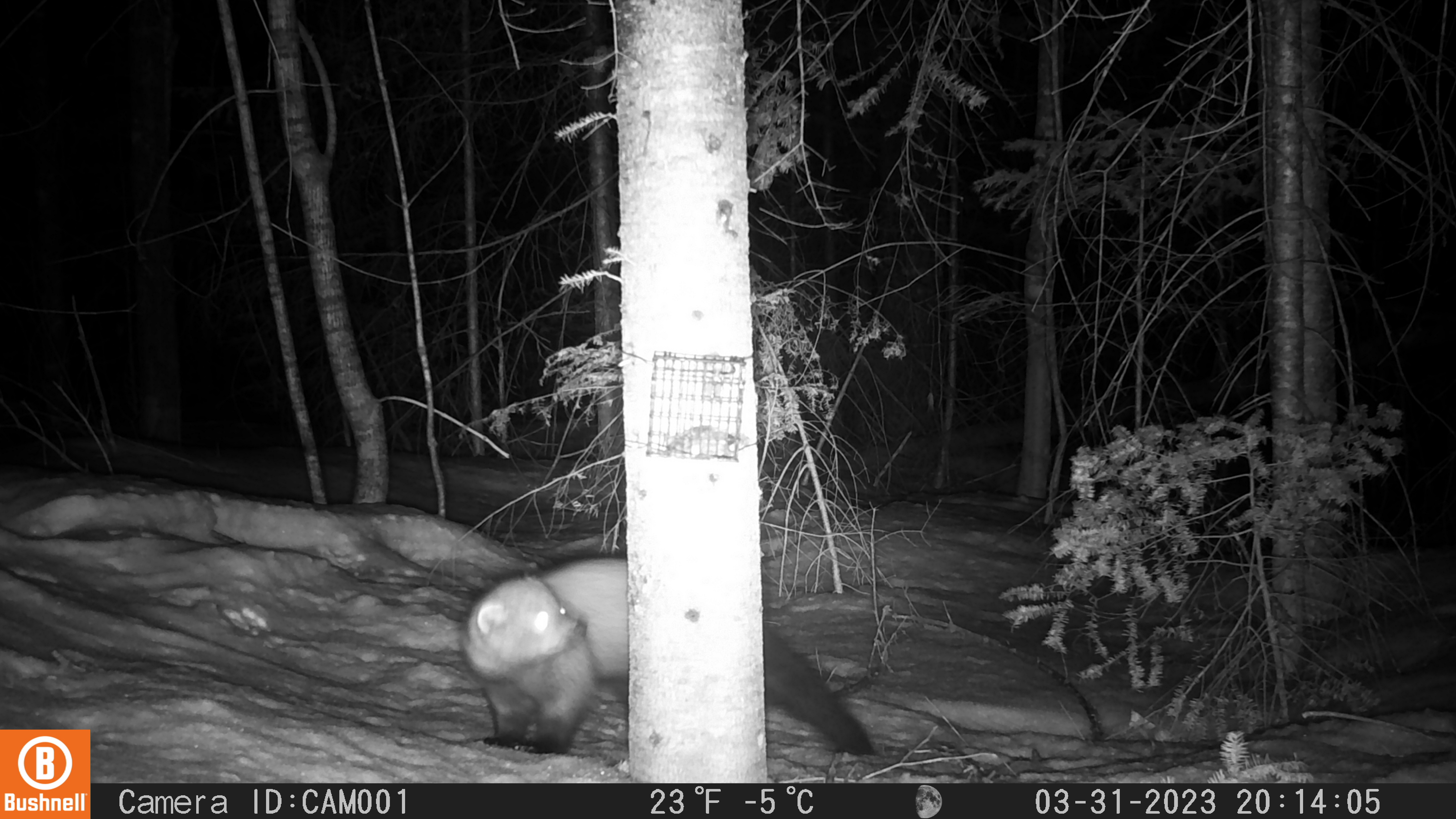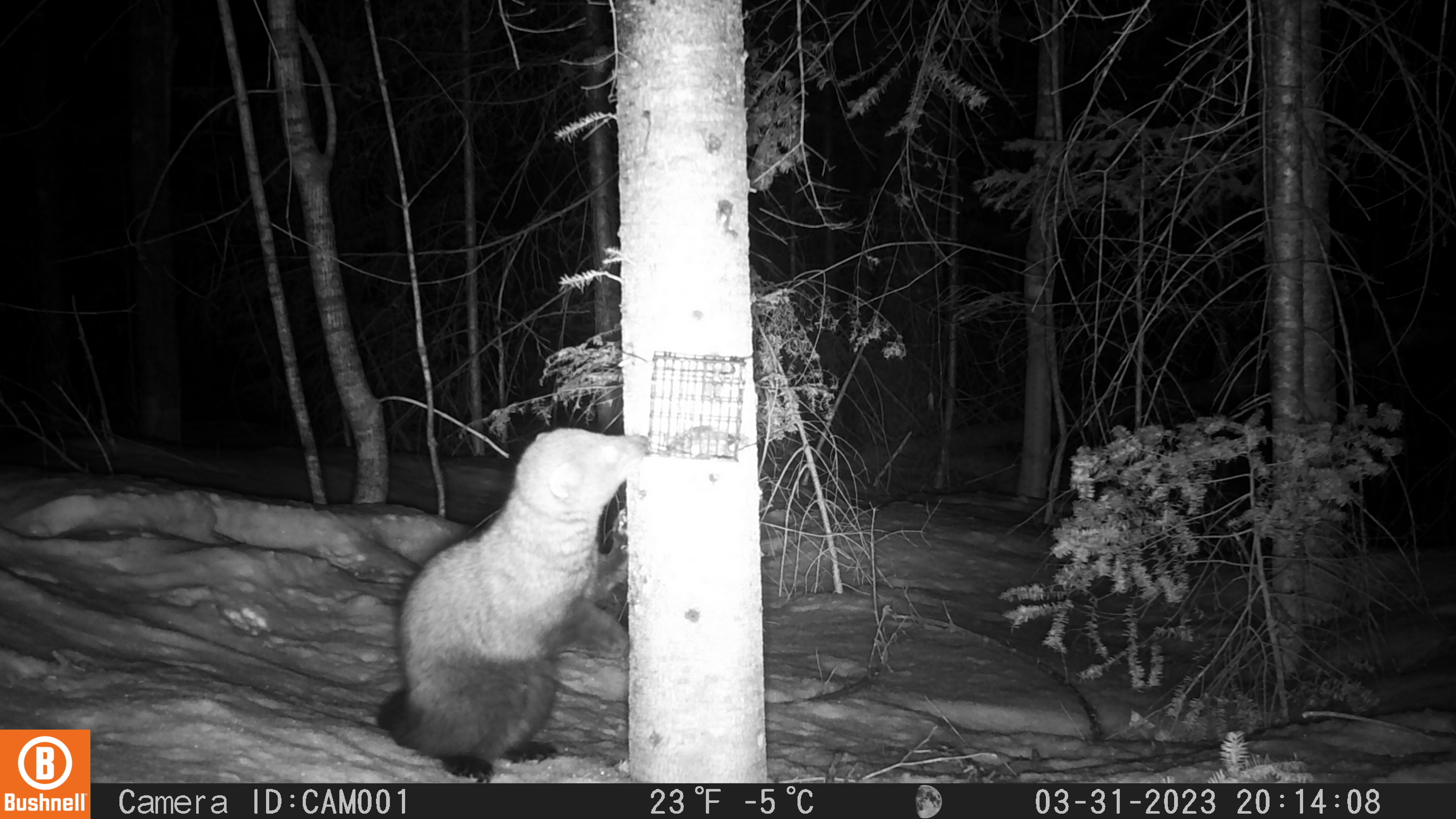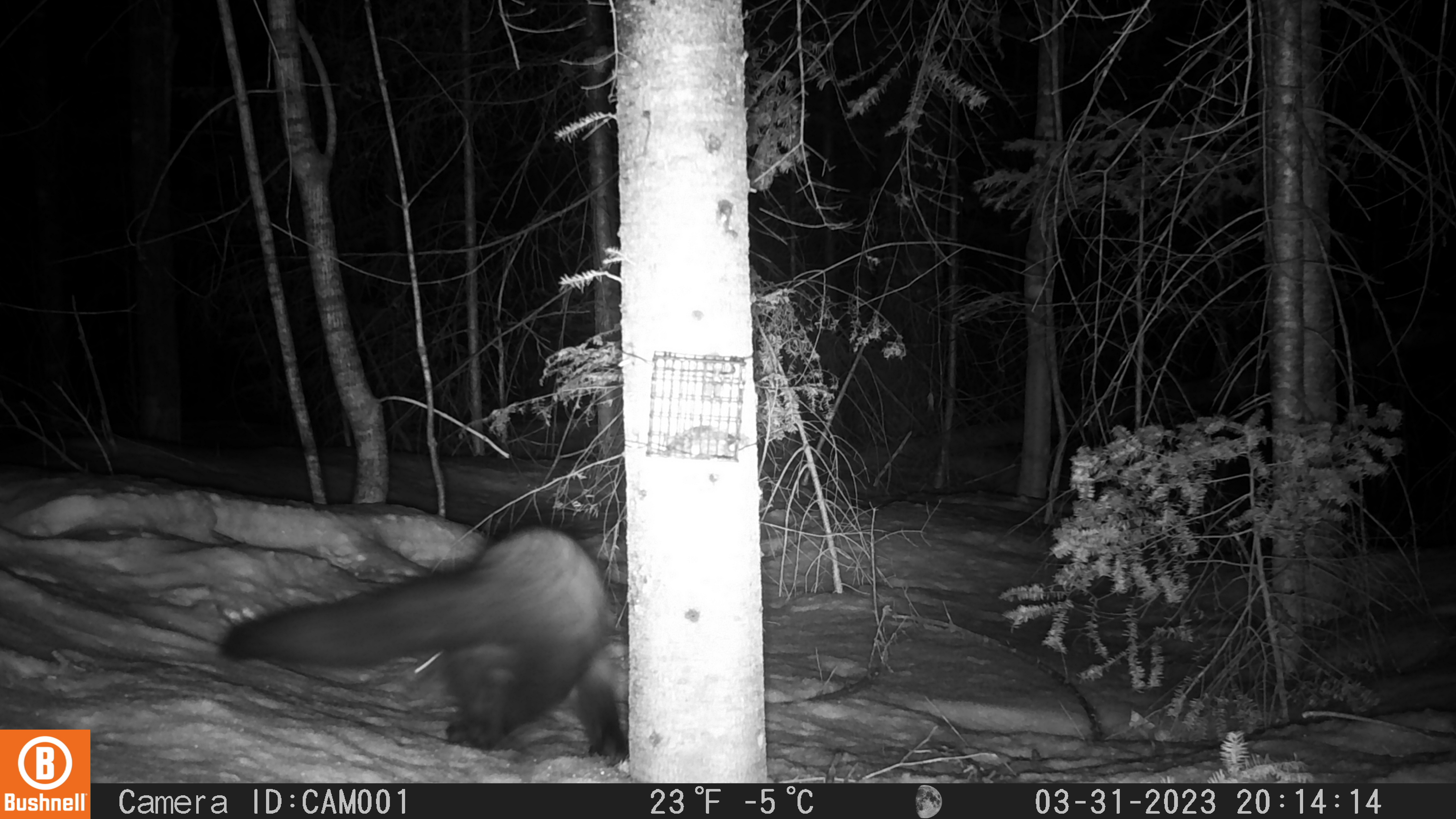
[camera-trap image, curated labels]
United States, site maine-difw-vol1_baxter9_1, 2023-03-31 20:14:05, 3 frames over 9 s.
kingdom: Animalia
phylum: Chordata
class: Mammalia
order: Carnivora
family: Mustelidae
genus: Pekania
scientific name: Pekania pennanti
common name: fisher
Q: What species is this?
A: Fisher (Pekania pennanti).